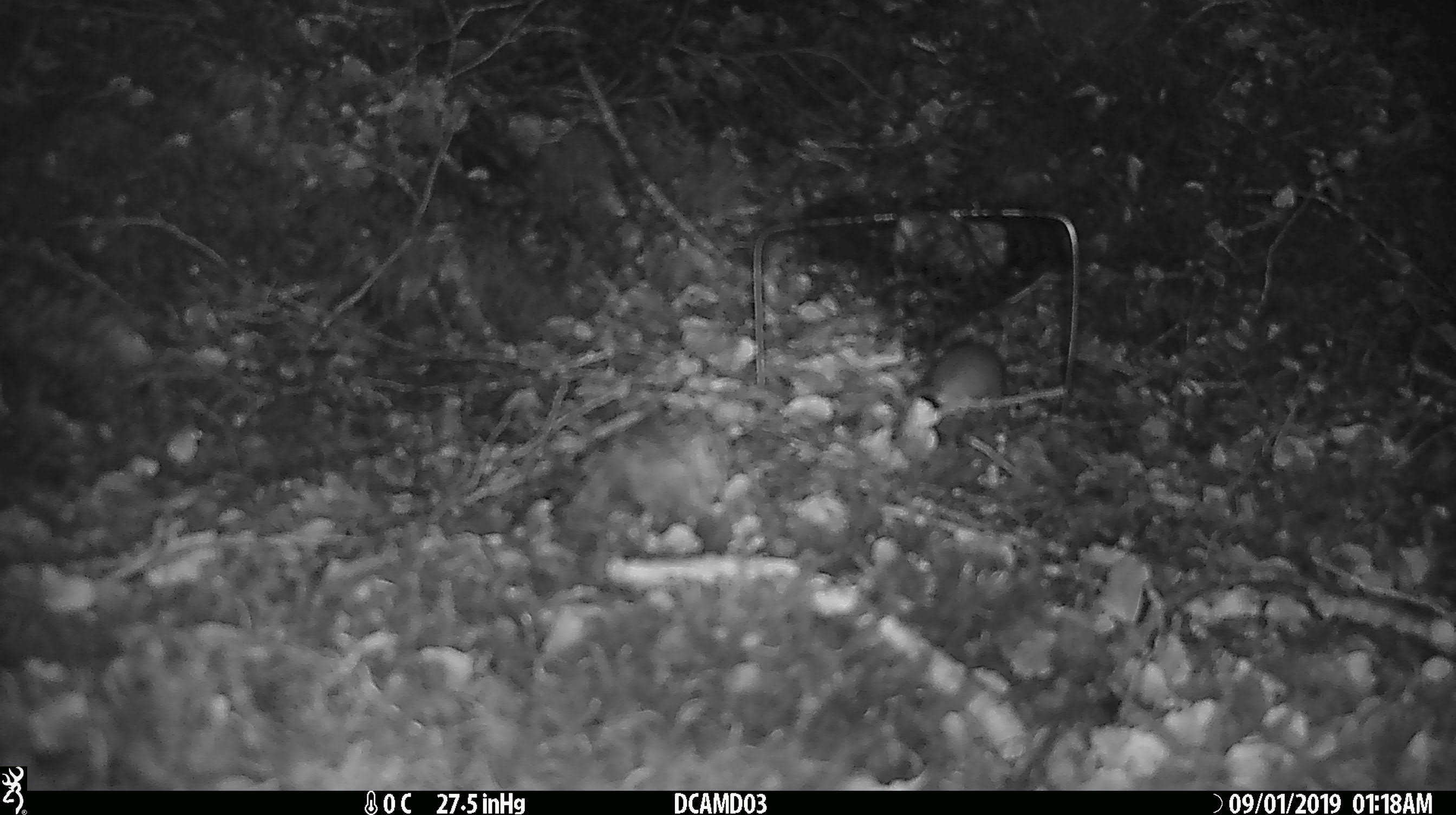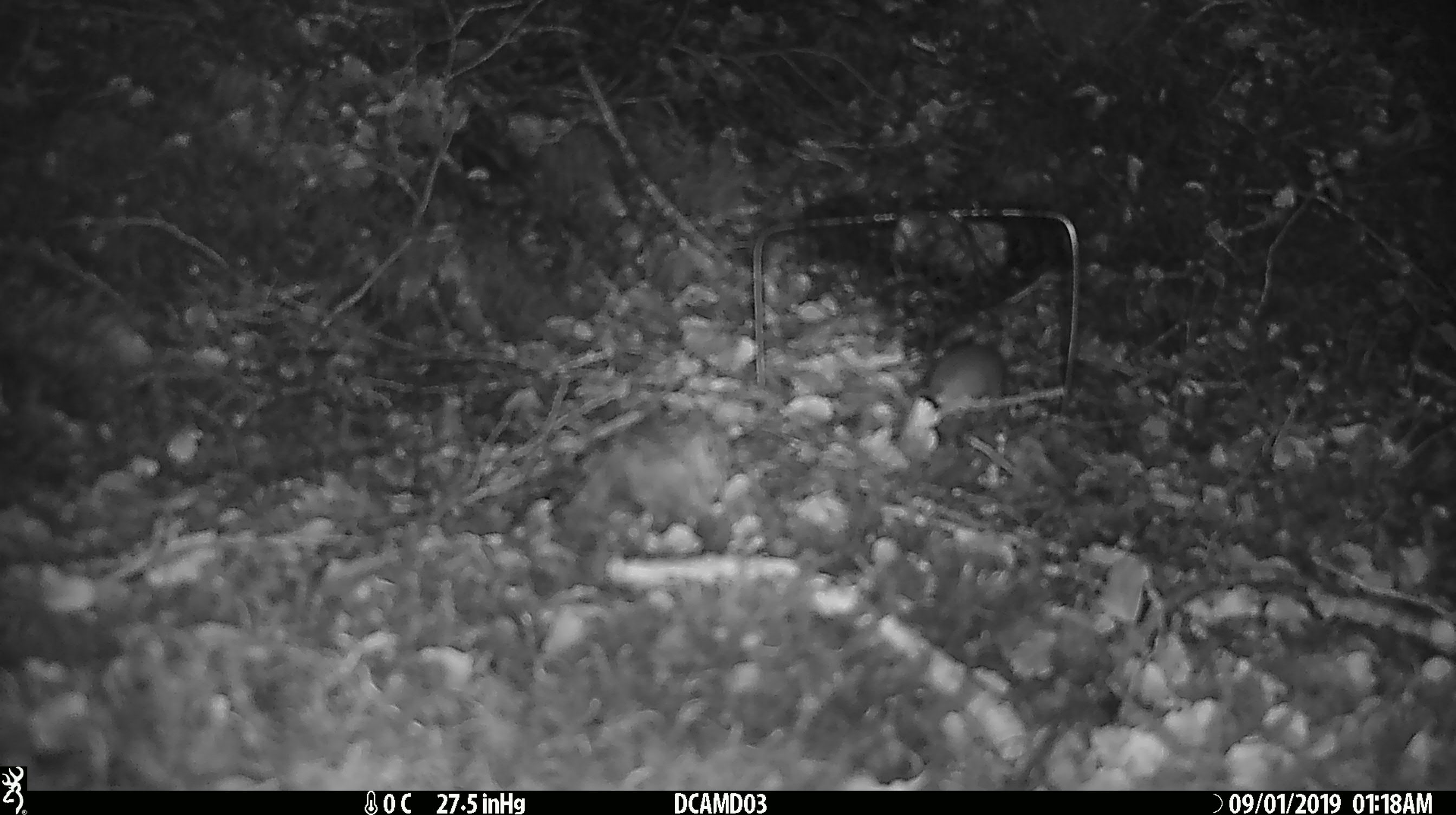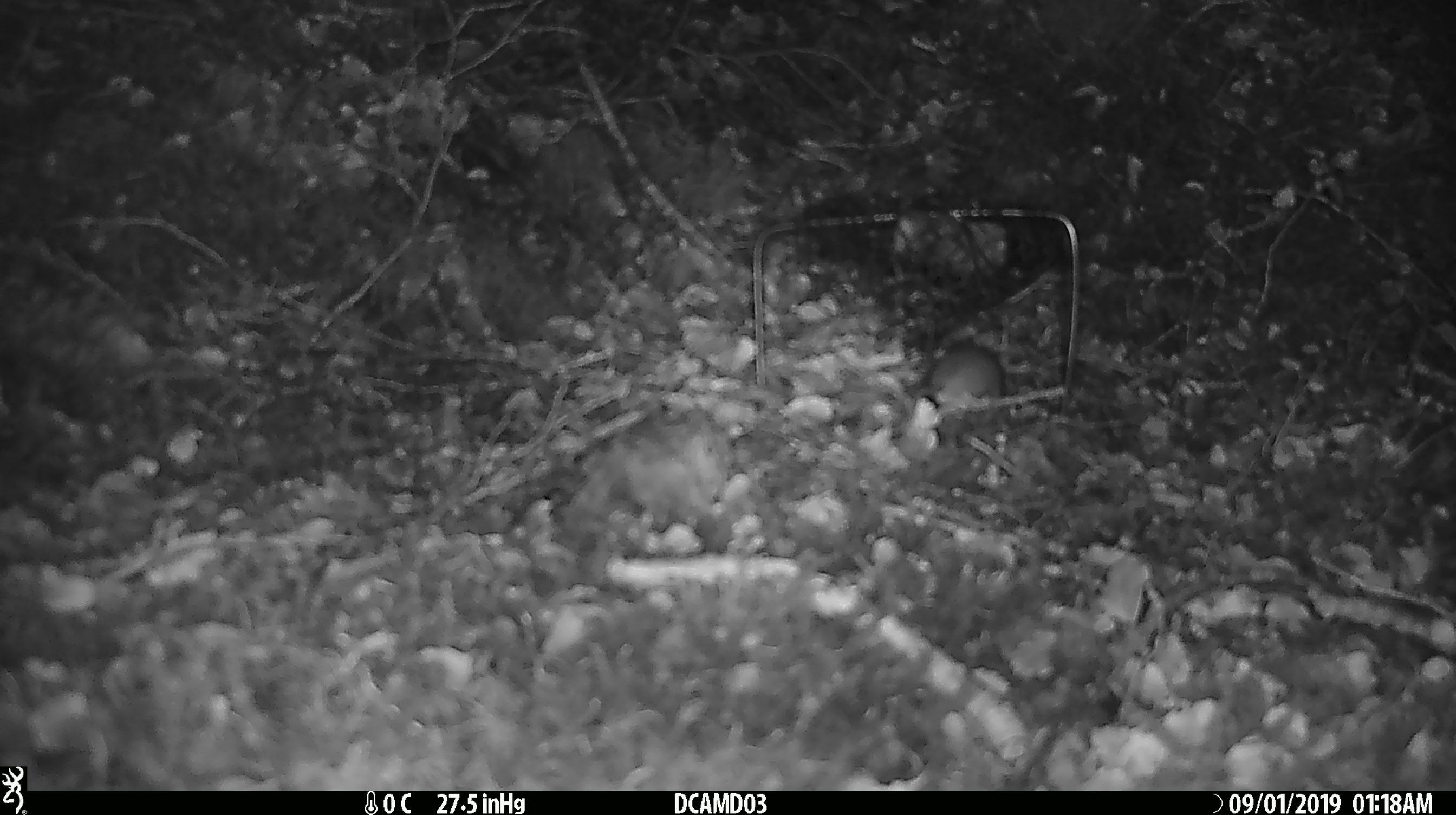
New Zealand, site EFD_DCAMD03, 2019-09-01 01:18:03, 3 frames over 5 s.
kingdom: Animalia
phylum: Chordata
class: Mammalia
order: Rodentia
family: Muridae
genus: Mus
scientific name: Mus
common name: mouse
Mouse (Mus).